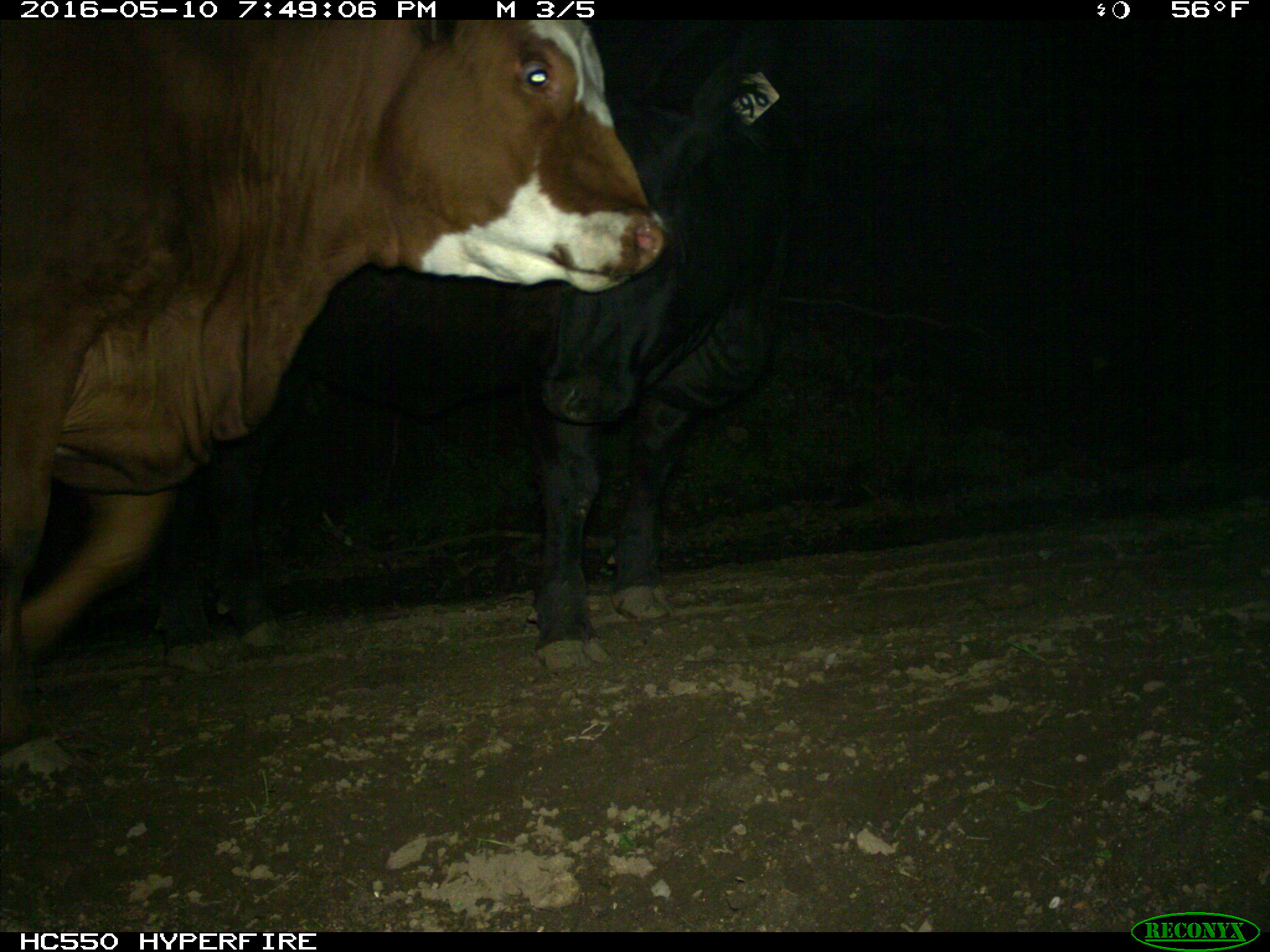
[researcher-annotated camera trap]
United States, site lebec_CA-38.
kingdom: Animalia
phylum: Chordata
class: Mammalia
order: Artiodactyla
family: Bovidae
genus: Bos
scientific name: Bos taurus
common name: domestic cow